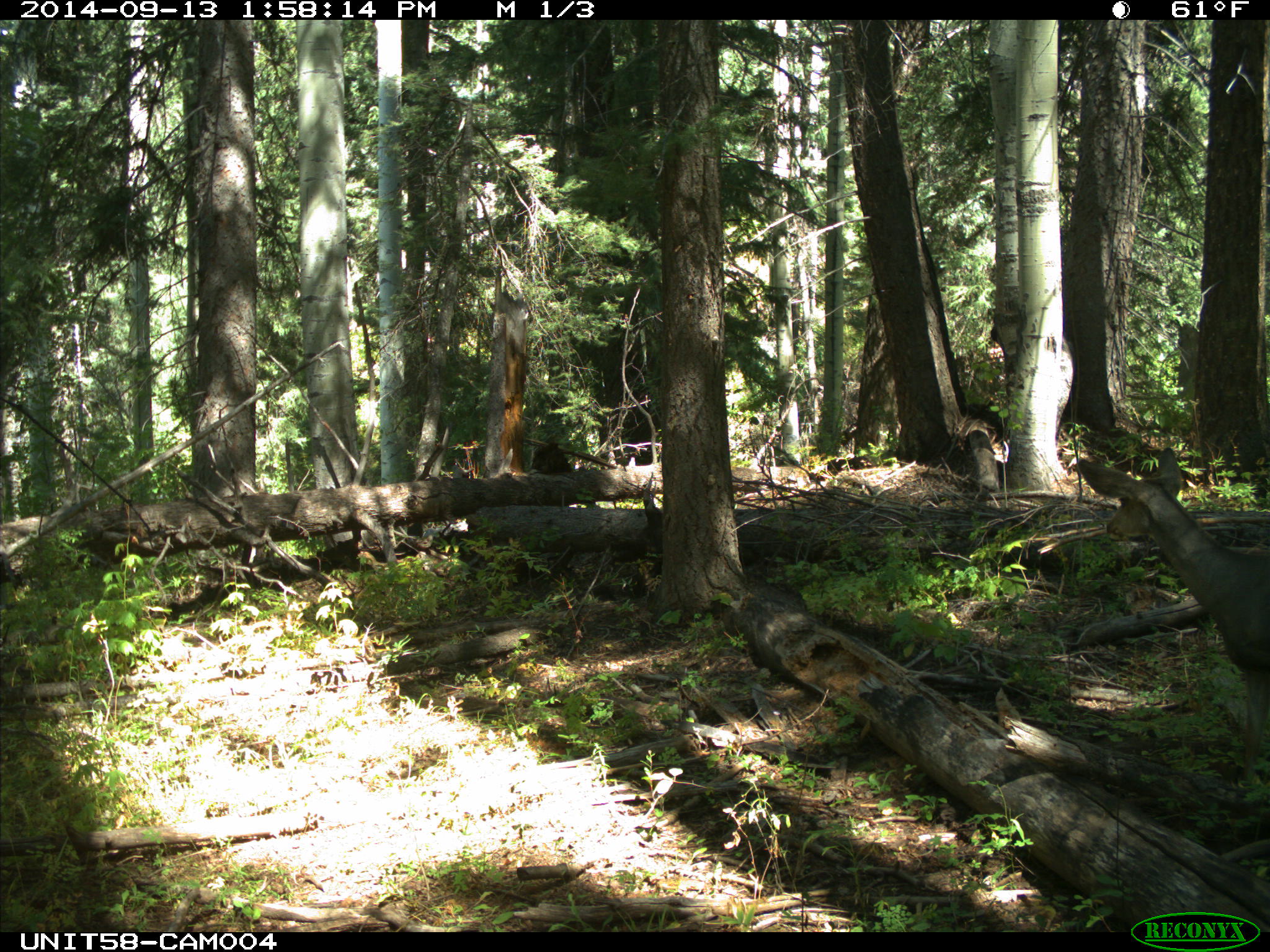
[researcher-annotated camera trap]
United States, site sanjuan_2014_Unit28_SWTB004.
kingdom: Animalia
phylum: Chordata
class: Mammalia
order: Artiodactyla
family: Cervidae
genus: Odocoileus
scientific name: Odocoileus hemionus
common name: mule deer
Odocoileus hemionus (mule deer).